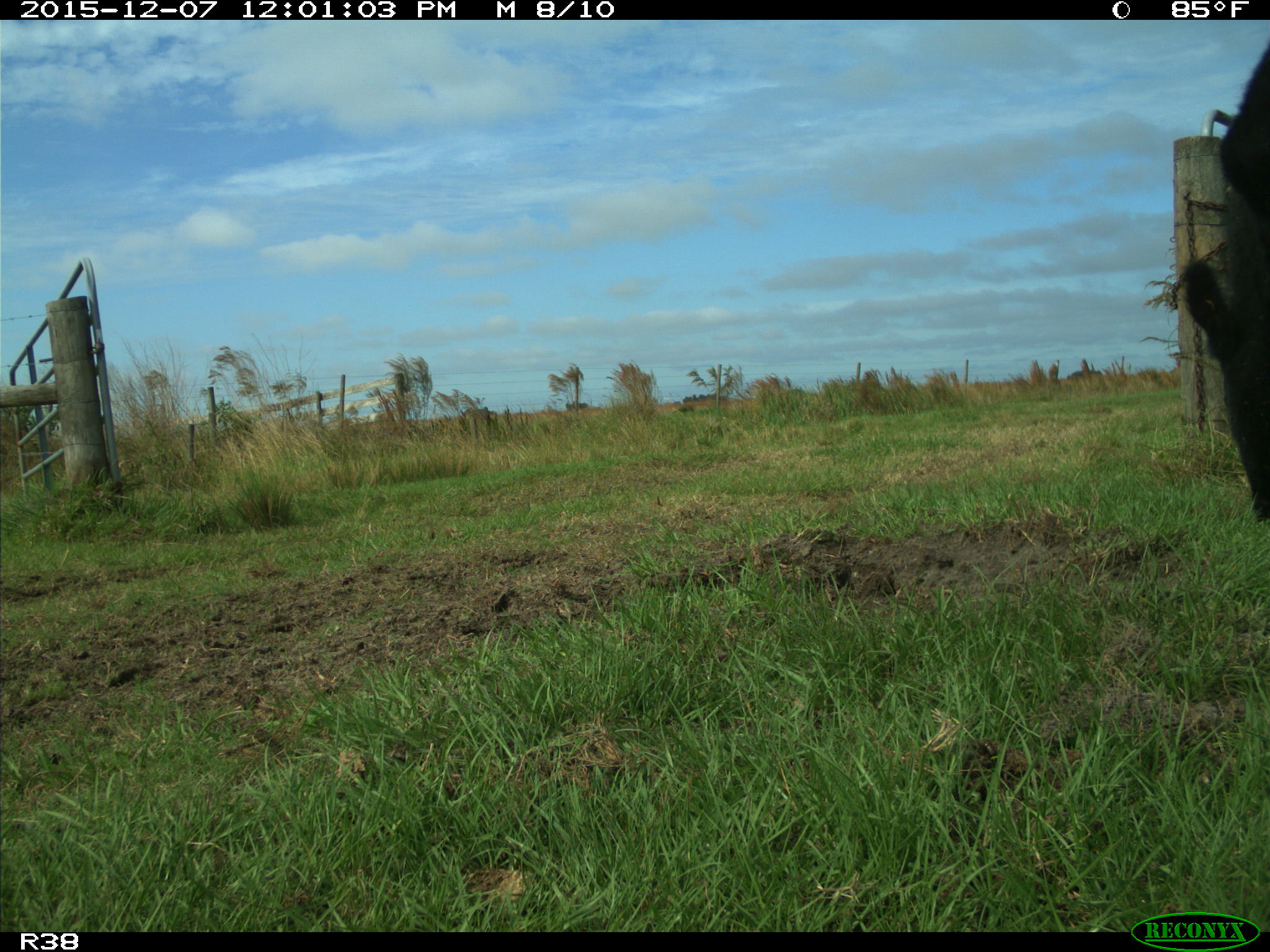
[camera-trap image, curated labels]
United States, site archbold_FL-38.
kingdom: Animalia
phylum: Chordata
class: Mammalia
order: Artiodactyla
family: Bovidae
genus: Bos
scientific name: Bos taurus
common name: domestic cow